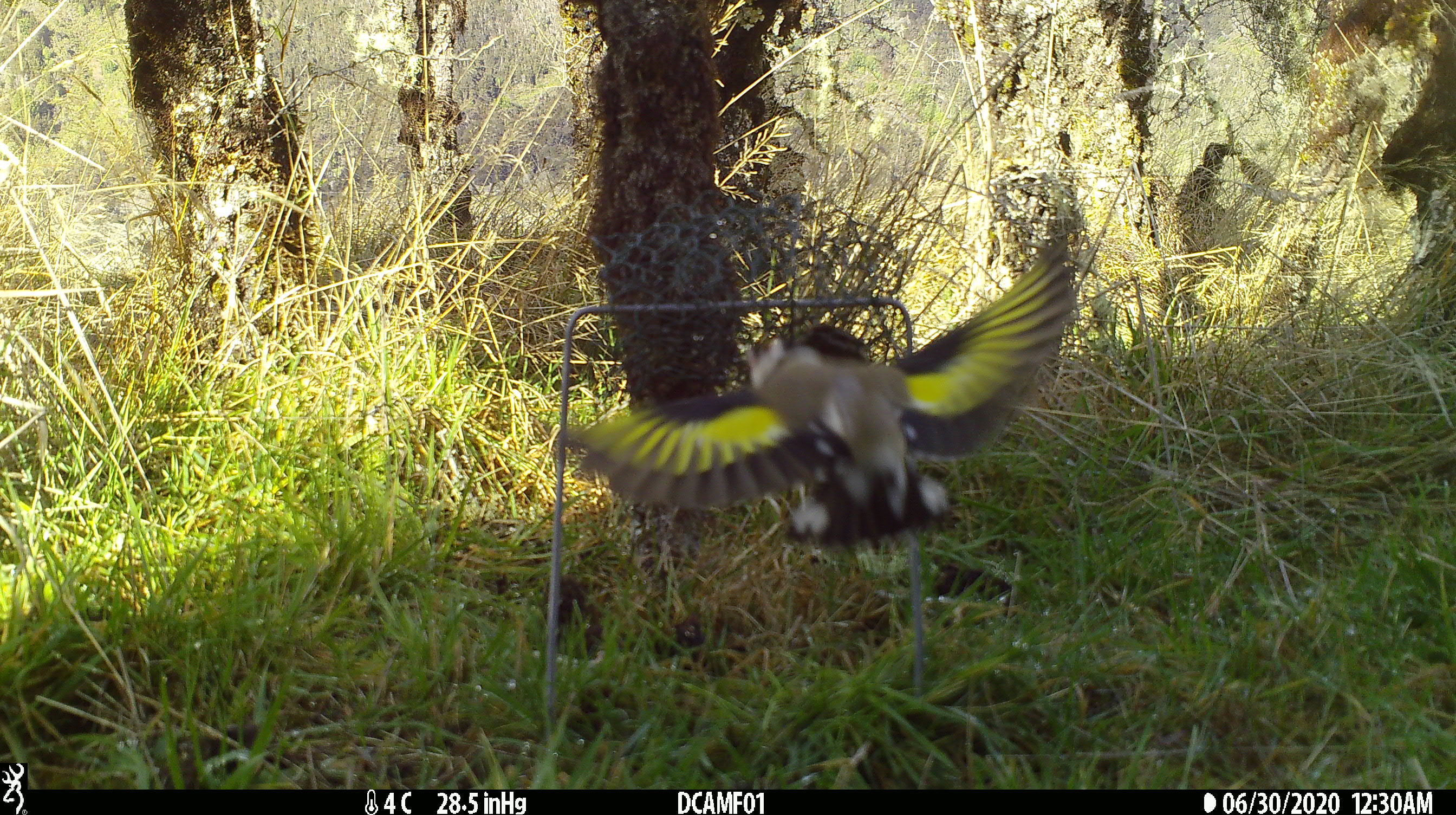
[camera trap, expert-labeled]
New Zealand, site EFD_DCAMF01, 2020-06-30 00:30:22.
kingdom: Animalia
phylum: Chordata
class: Aves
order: Passeriformes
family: Fringillidae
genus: Carduelis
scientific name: Carduelis carduelis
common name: european goldfinch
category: goldfinch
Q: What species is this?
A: Goldfinch (european goldfinch) (Carduelis carduelis).